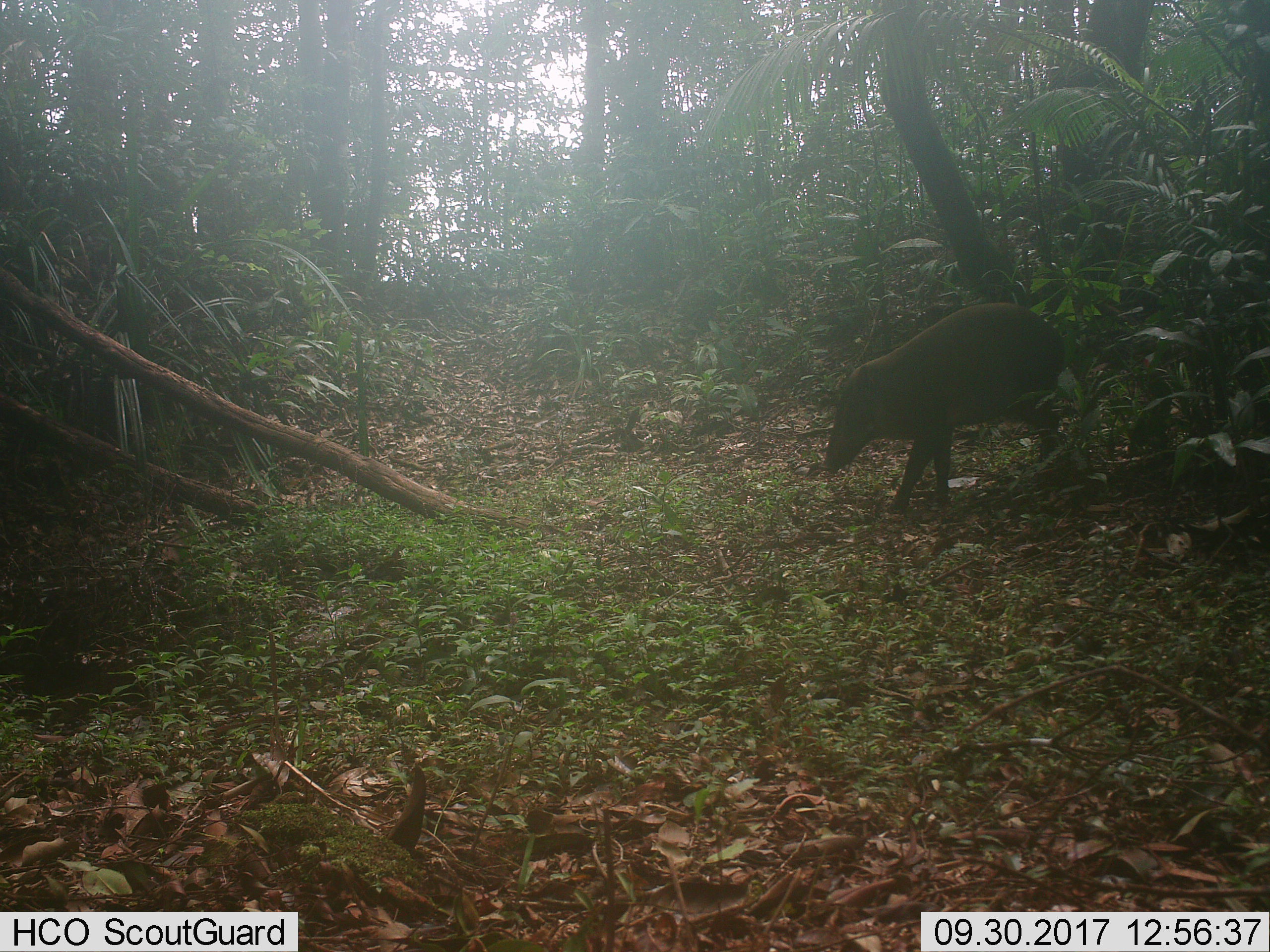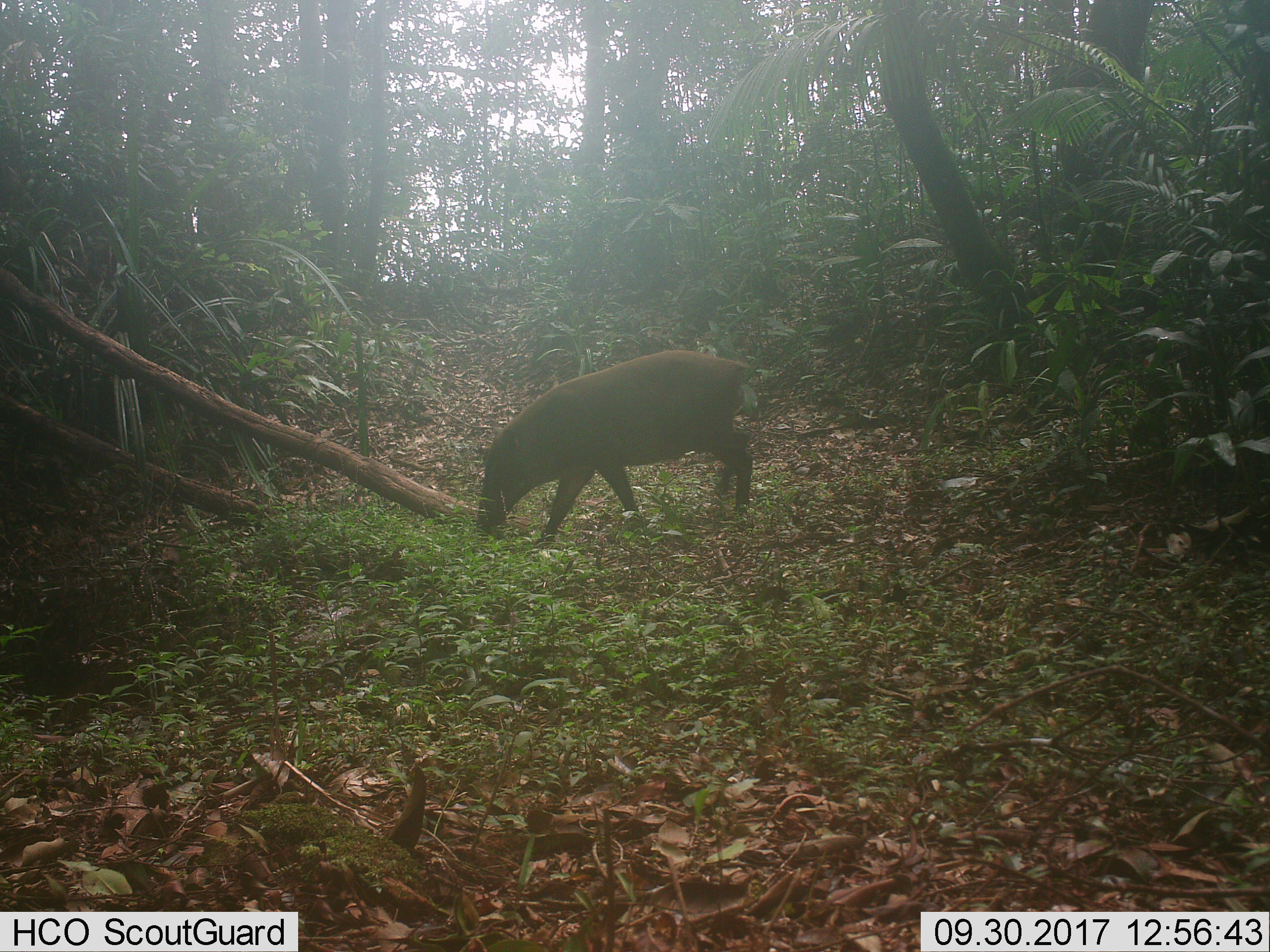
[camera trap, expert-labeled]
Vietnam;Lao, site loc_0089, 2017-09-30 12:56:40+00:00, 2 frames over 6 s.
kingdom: Animalia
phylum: Chordata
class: Mammalia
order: Artiodactyla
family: Suidae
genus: Sus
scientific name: Sus scrofa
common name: eurasian wild pig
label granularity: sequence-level